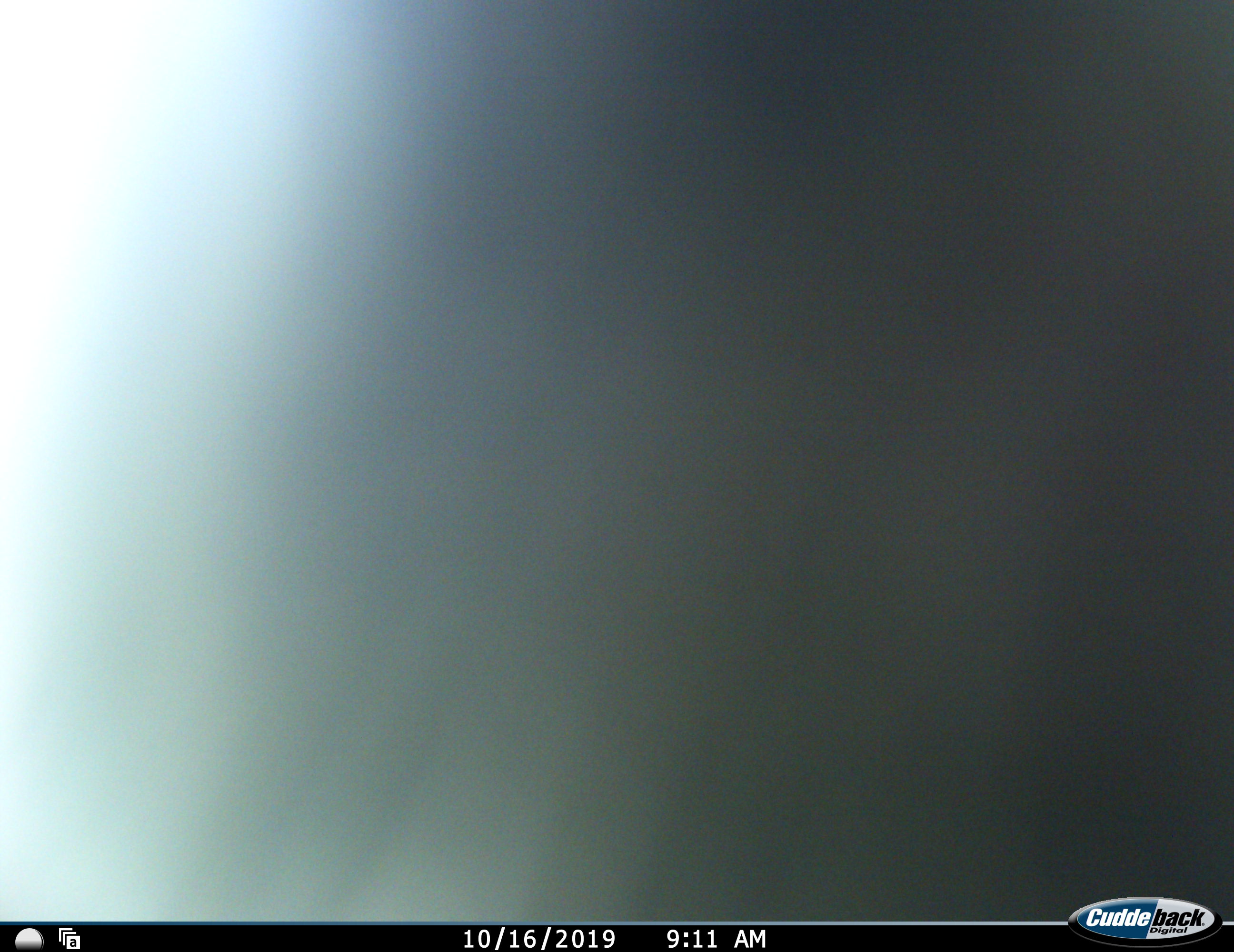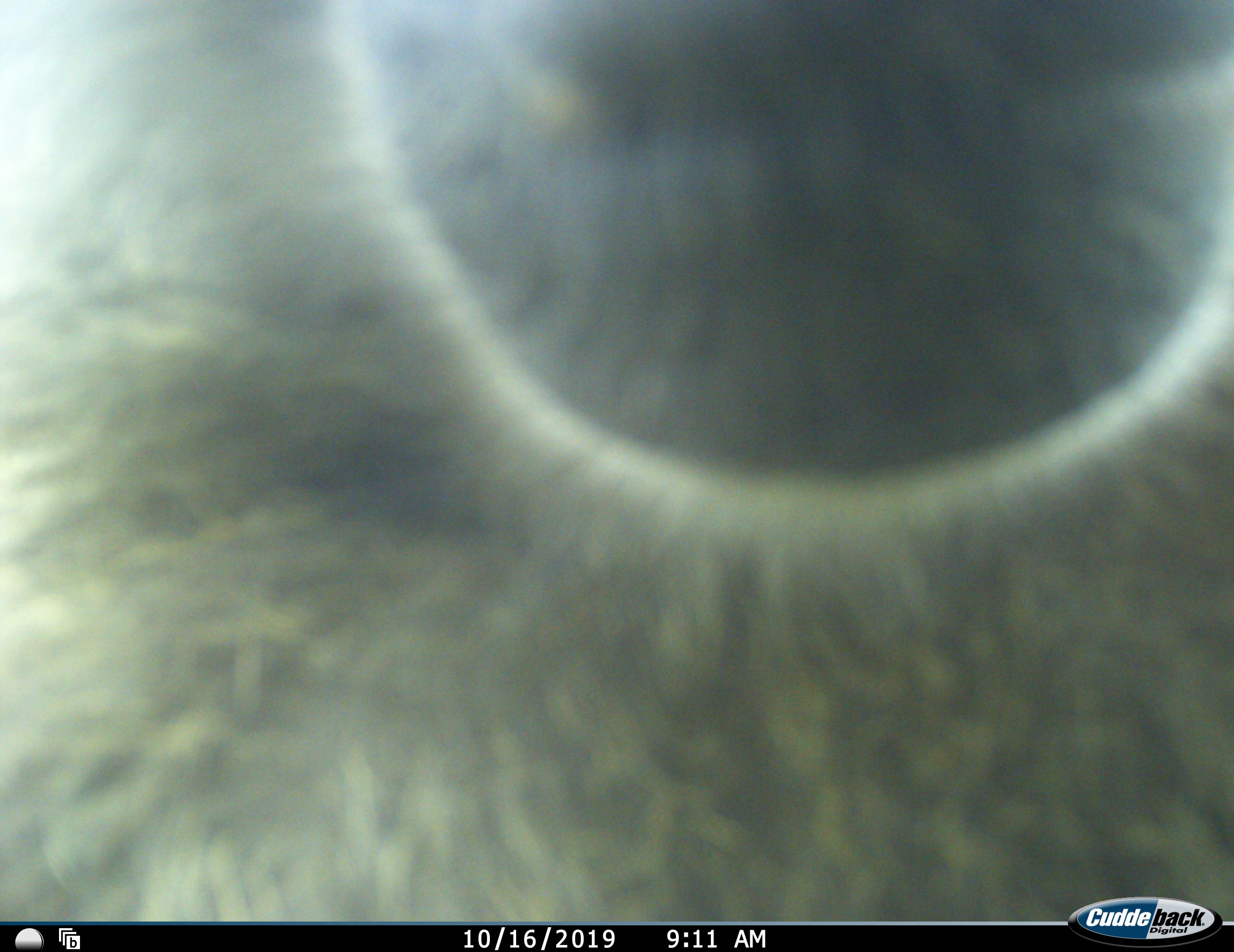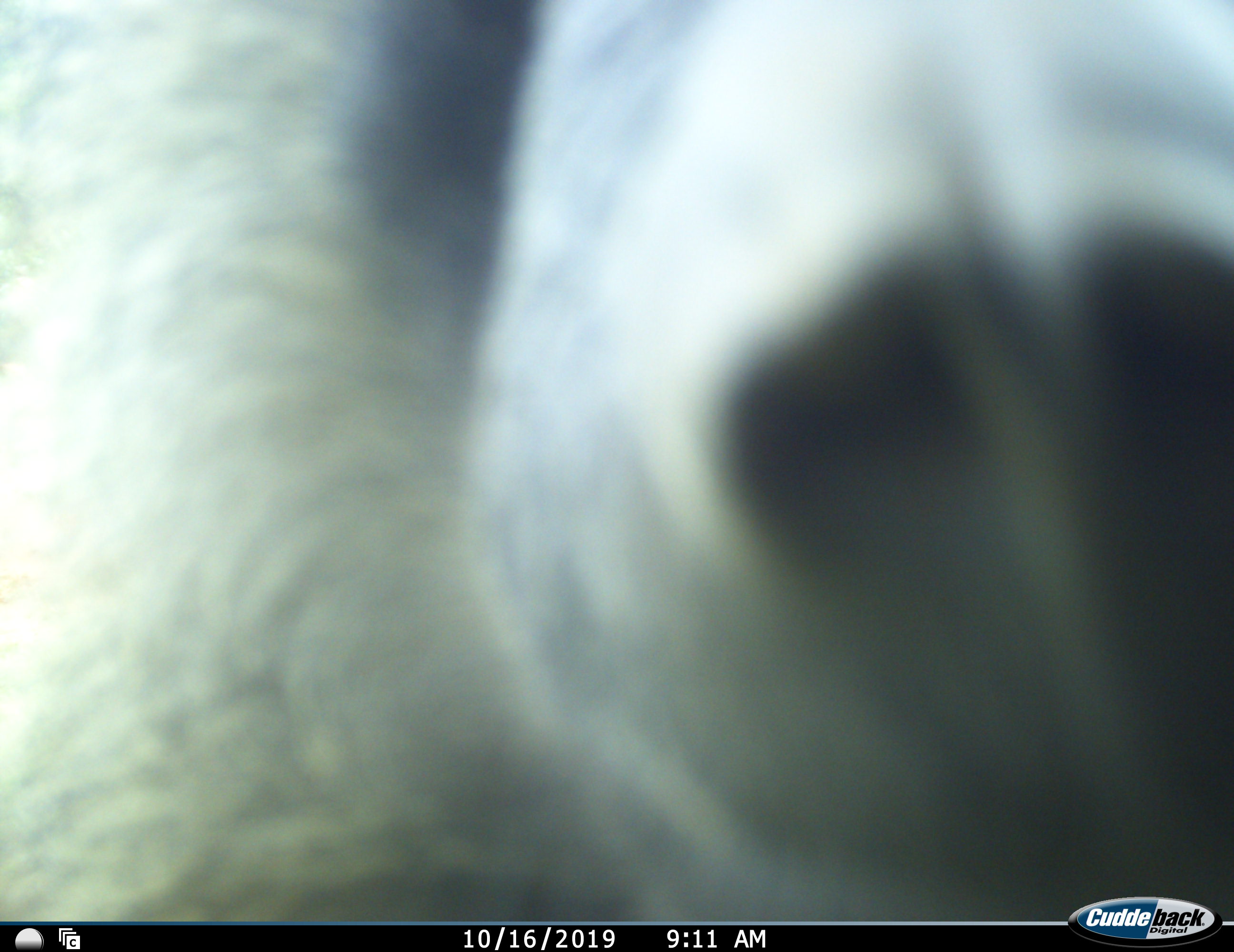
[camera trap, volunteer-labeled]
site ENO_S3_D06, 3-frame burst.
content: unidentified animal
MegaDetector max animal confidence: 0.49